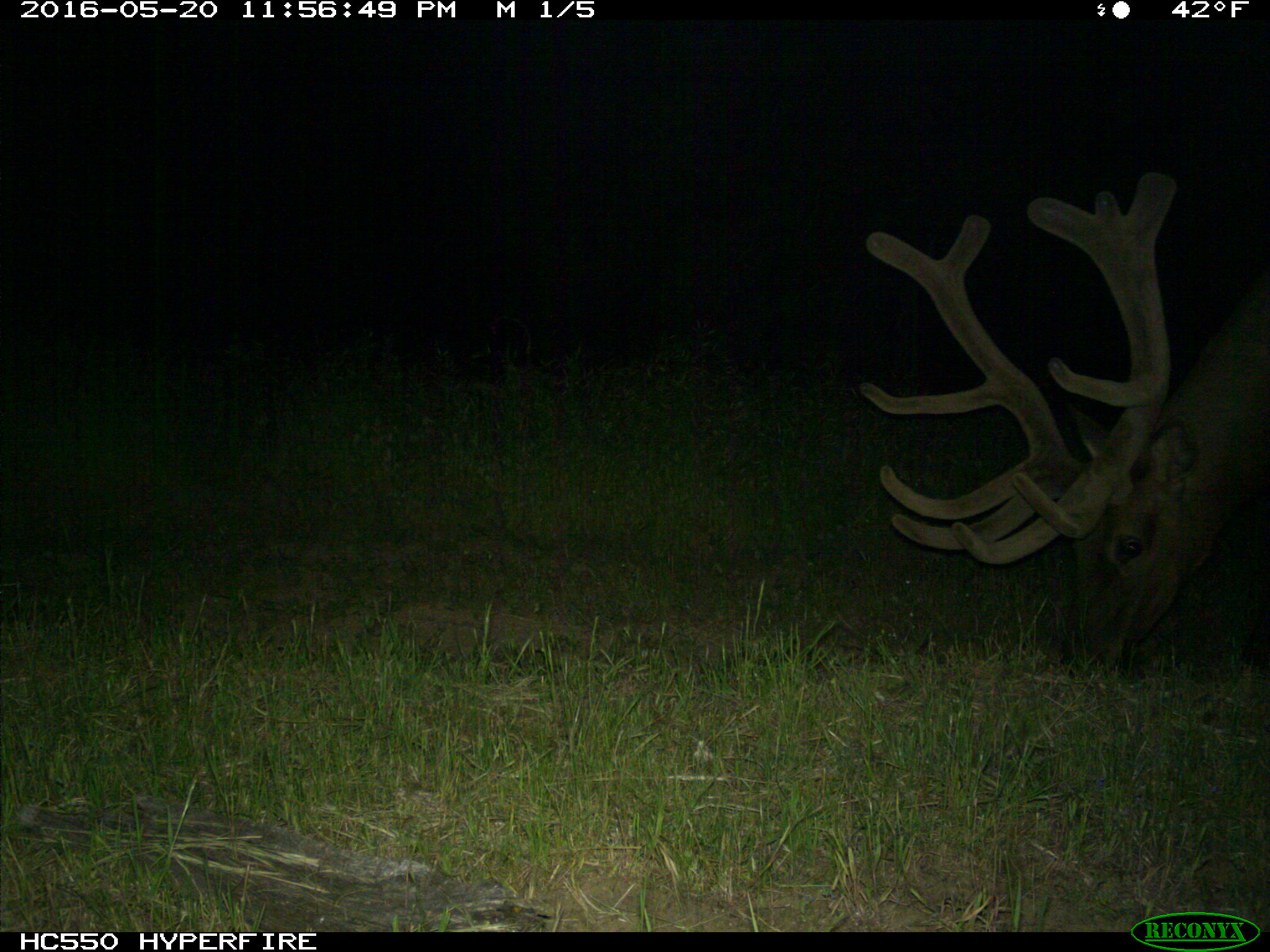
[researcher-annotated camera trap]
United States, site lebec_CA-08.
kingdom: Animalia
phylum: Chordata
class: Mammalia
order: Artiodactyla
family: Cervidae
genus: Cervus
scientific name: Cervus canadensis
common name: elk